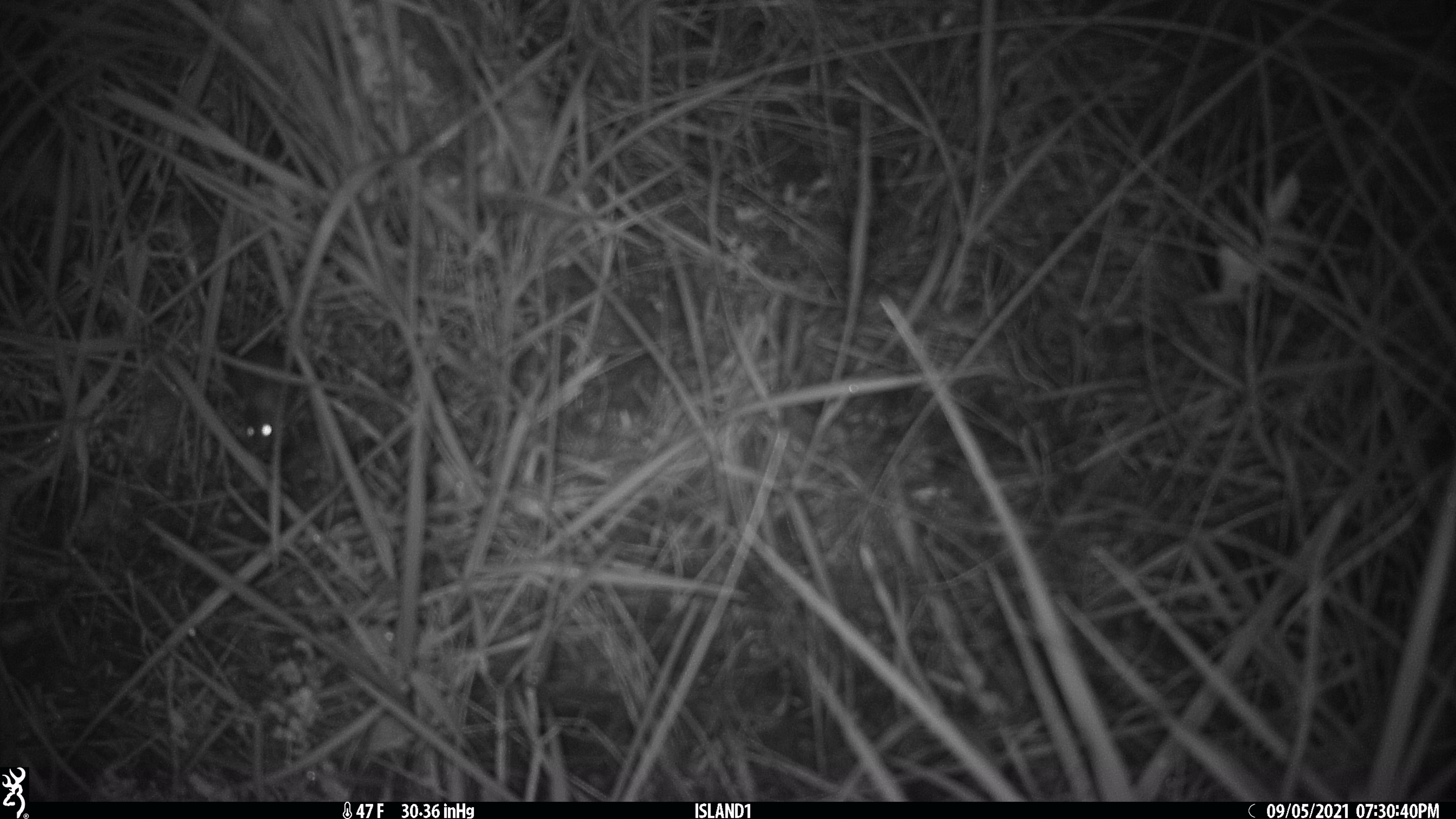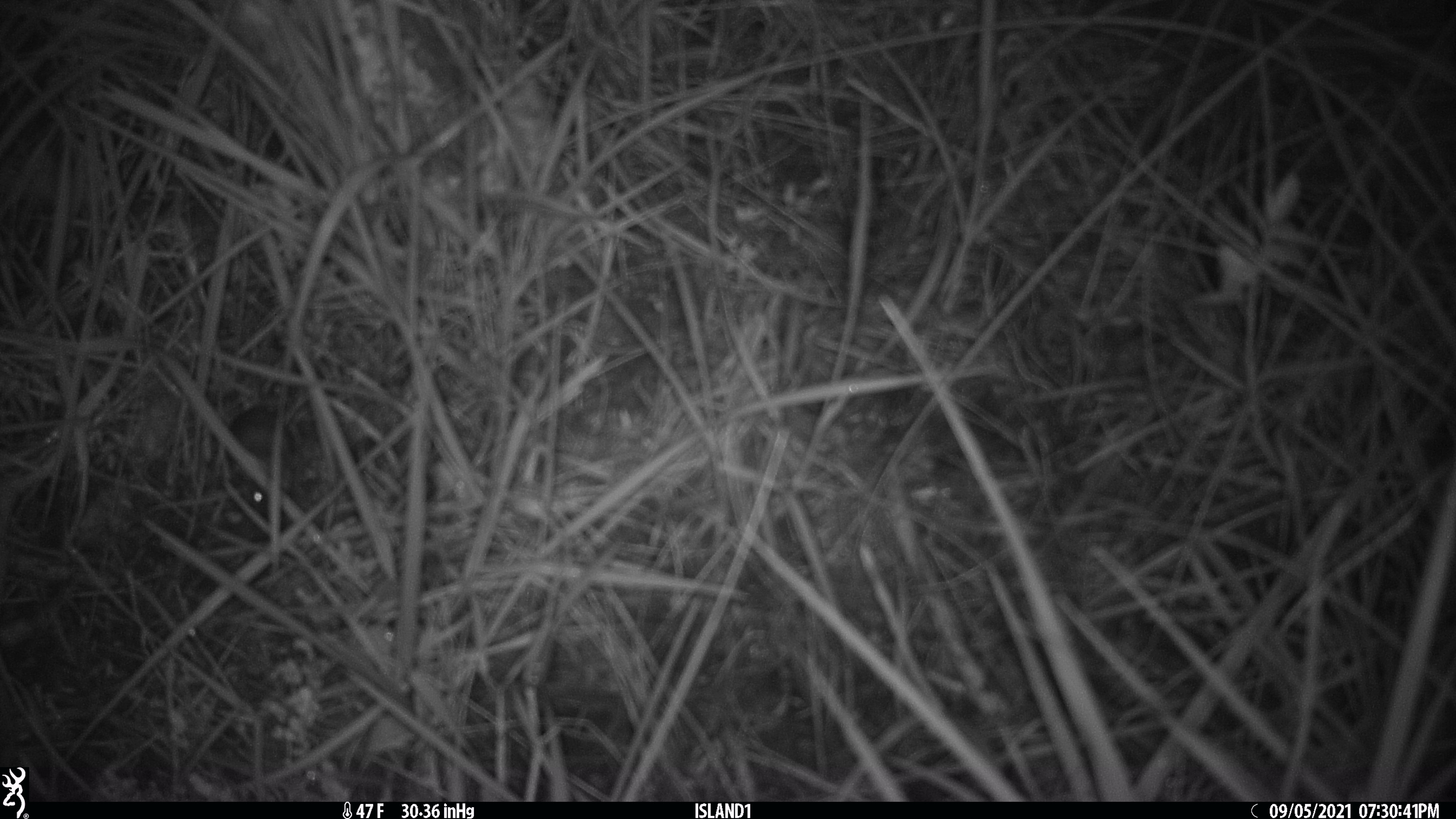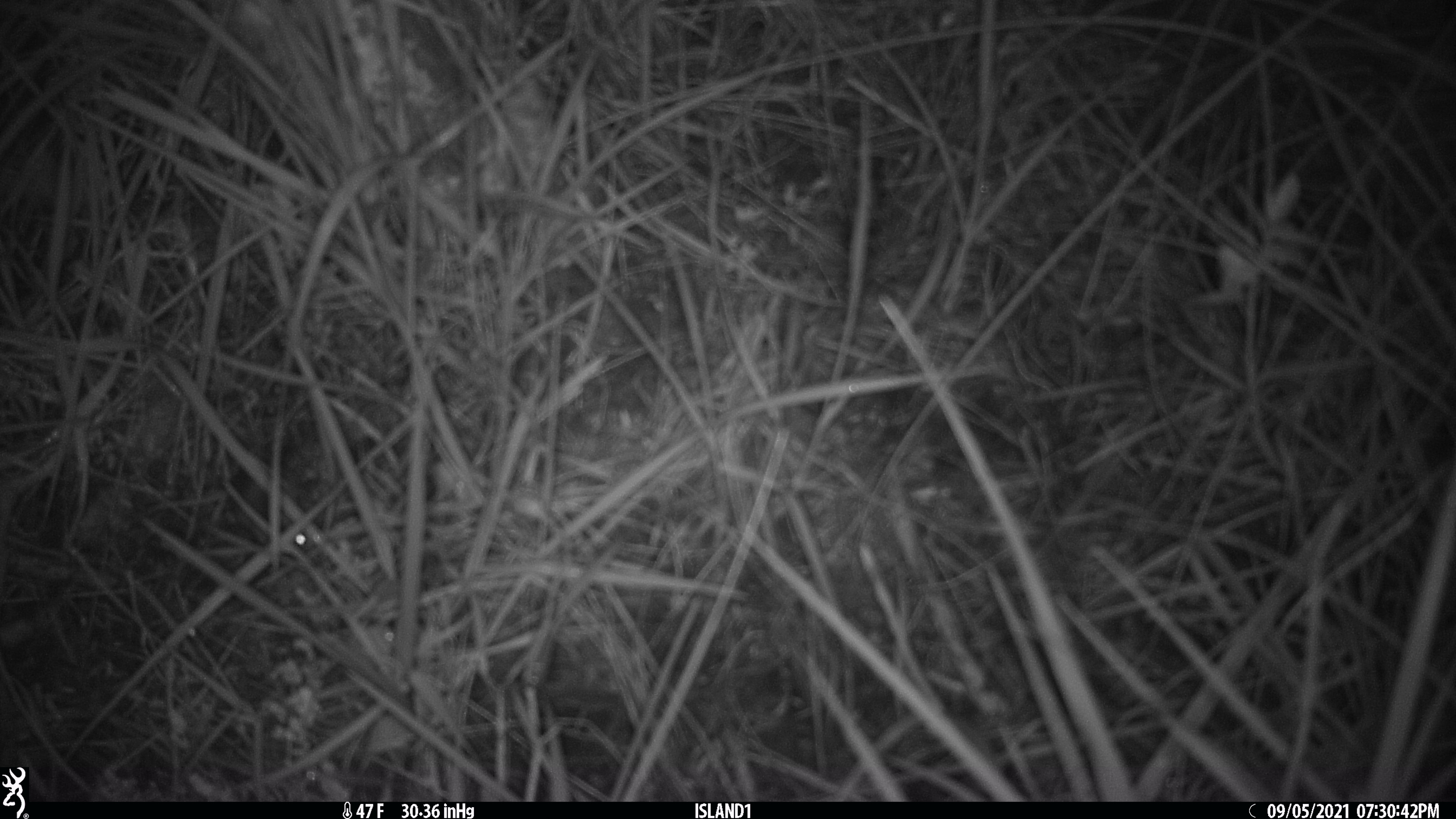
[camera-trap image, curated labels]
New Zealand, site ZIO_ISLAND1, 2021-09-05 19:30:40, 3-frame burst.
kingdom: Animalia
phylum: Chordata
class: Mammalia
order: Rodentia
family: Muridae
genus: Mus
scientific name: Mus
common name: mouse